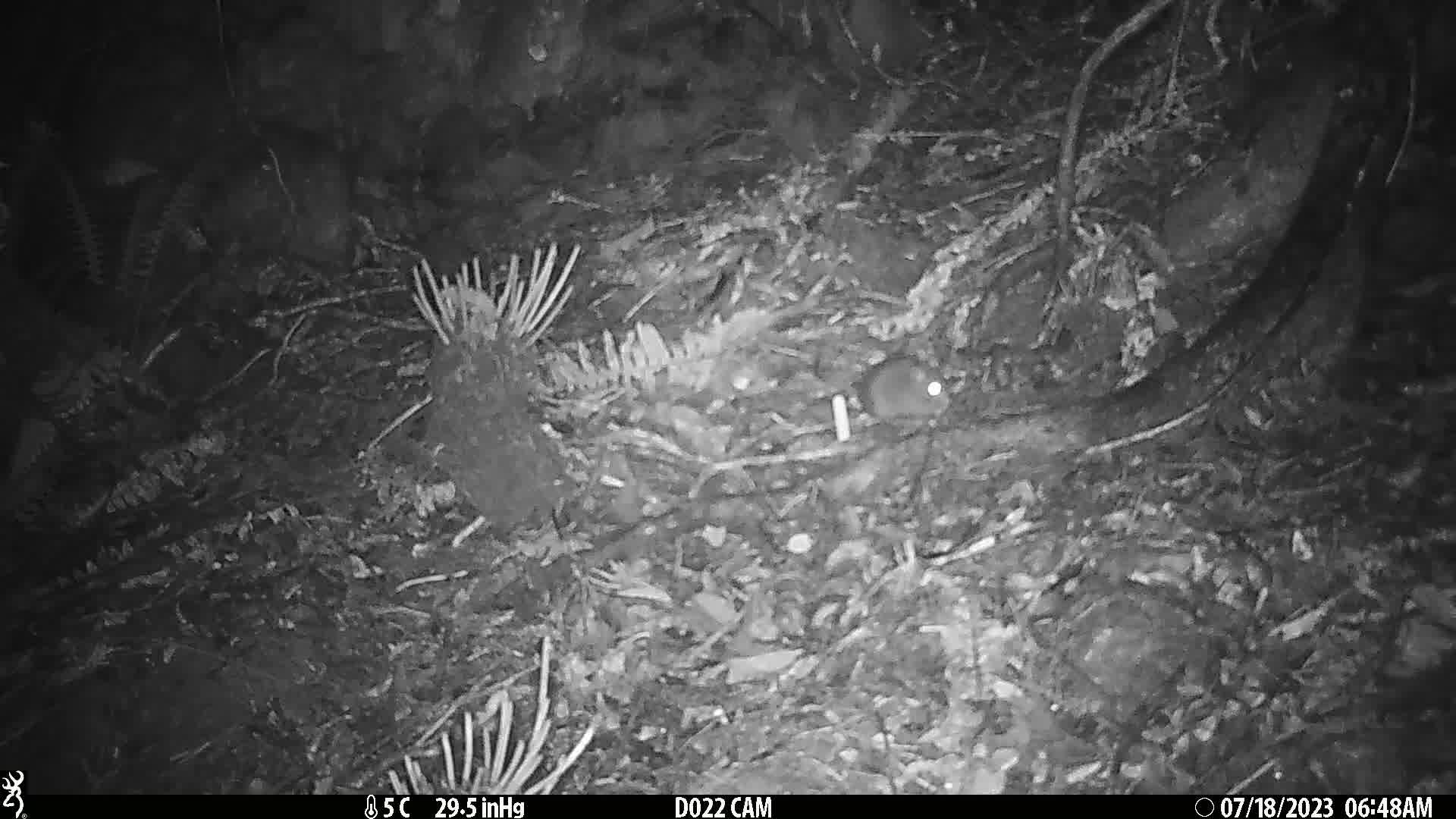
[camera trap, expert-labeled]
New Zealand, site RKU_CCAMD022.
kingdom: Animalia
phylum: Chordata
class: Mammalia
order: Rodentia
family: Muridae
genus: Rattus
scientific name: Rattus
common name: rat